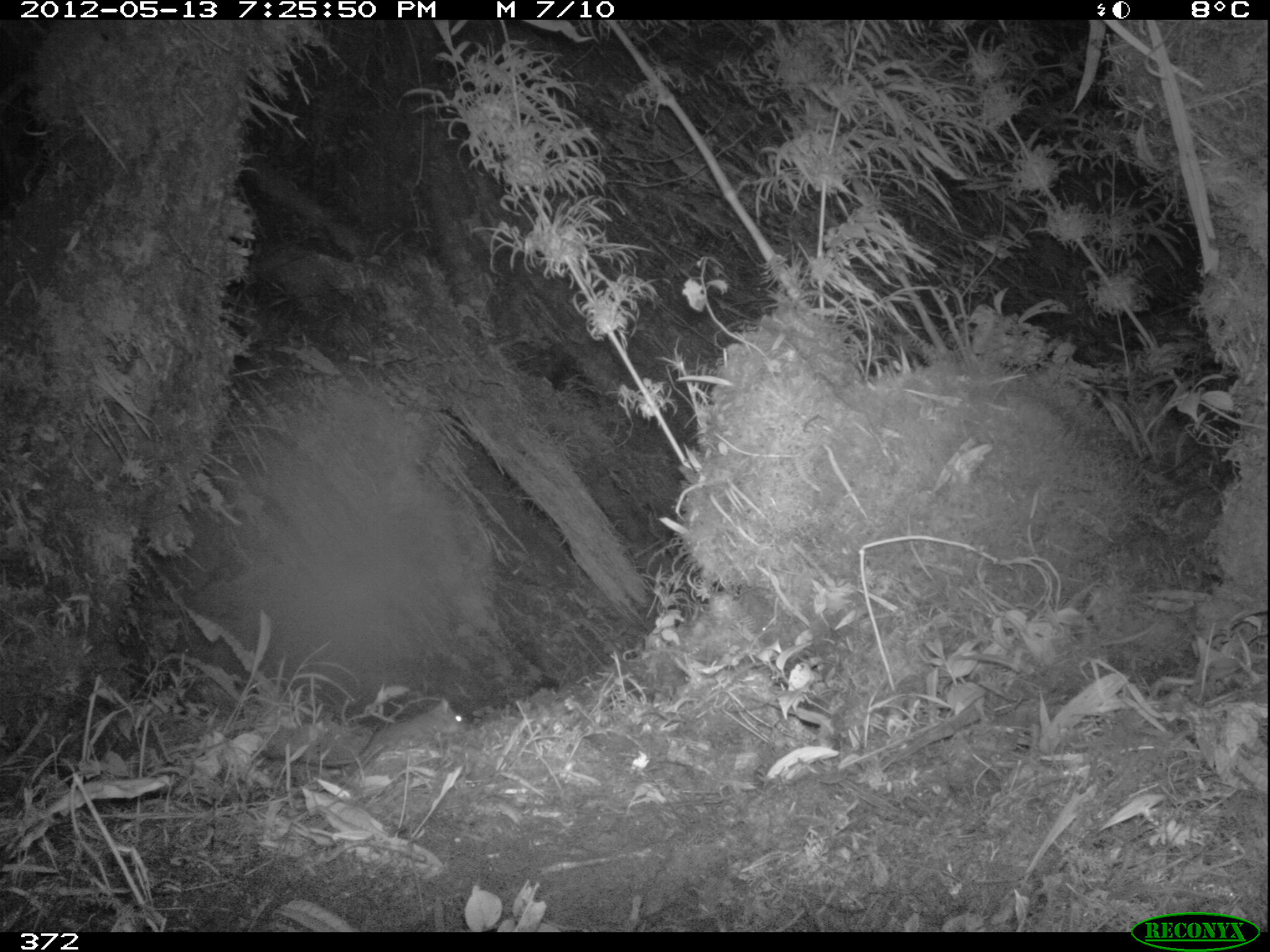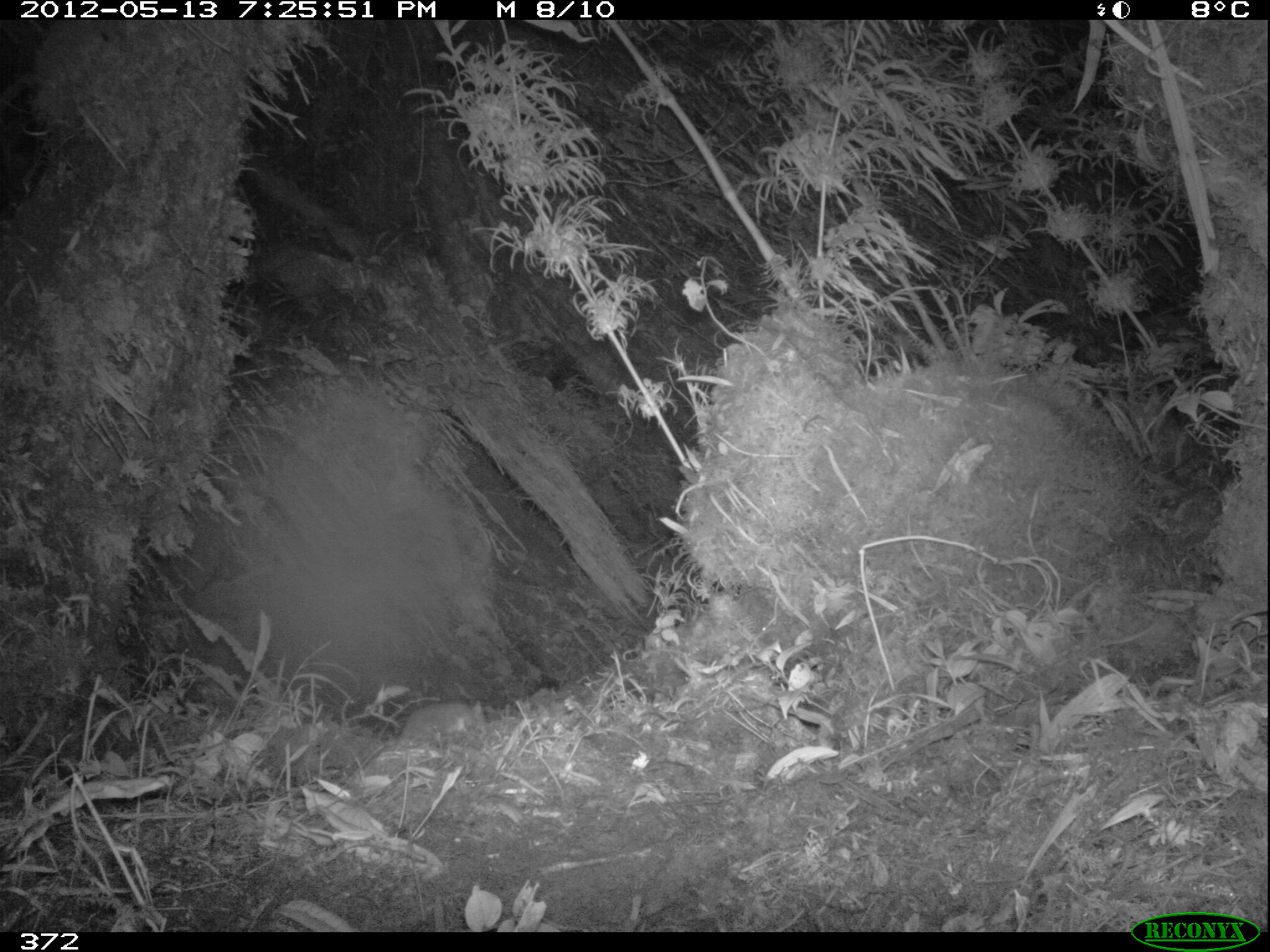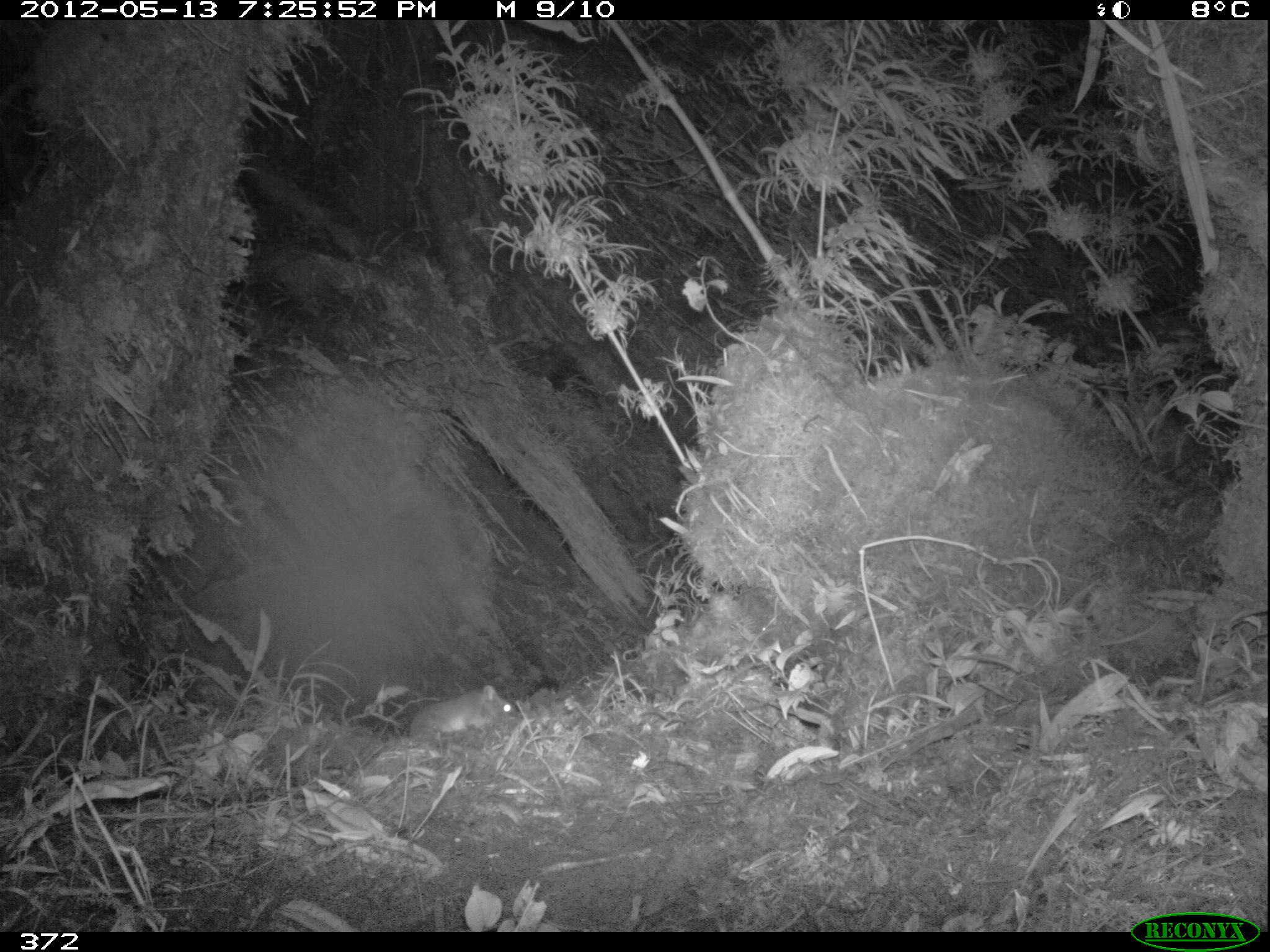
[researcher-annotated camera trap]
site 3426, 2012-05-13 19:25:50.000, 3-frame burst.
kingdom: Animalia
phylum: Chordata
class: Mammalia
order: Rodentia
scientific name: Rodentia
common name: rodents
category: unknown rodent